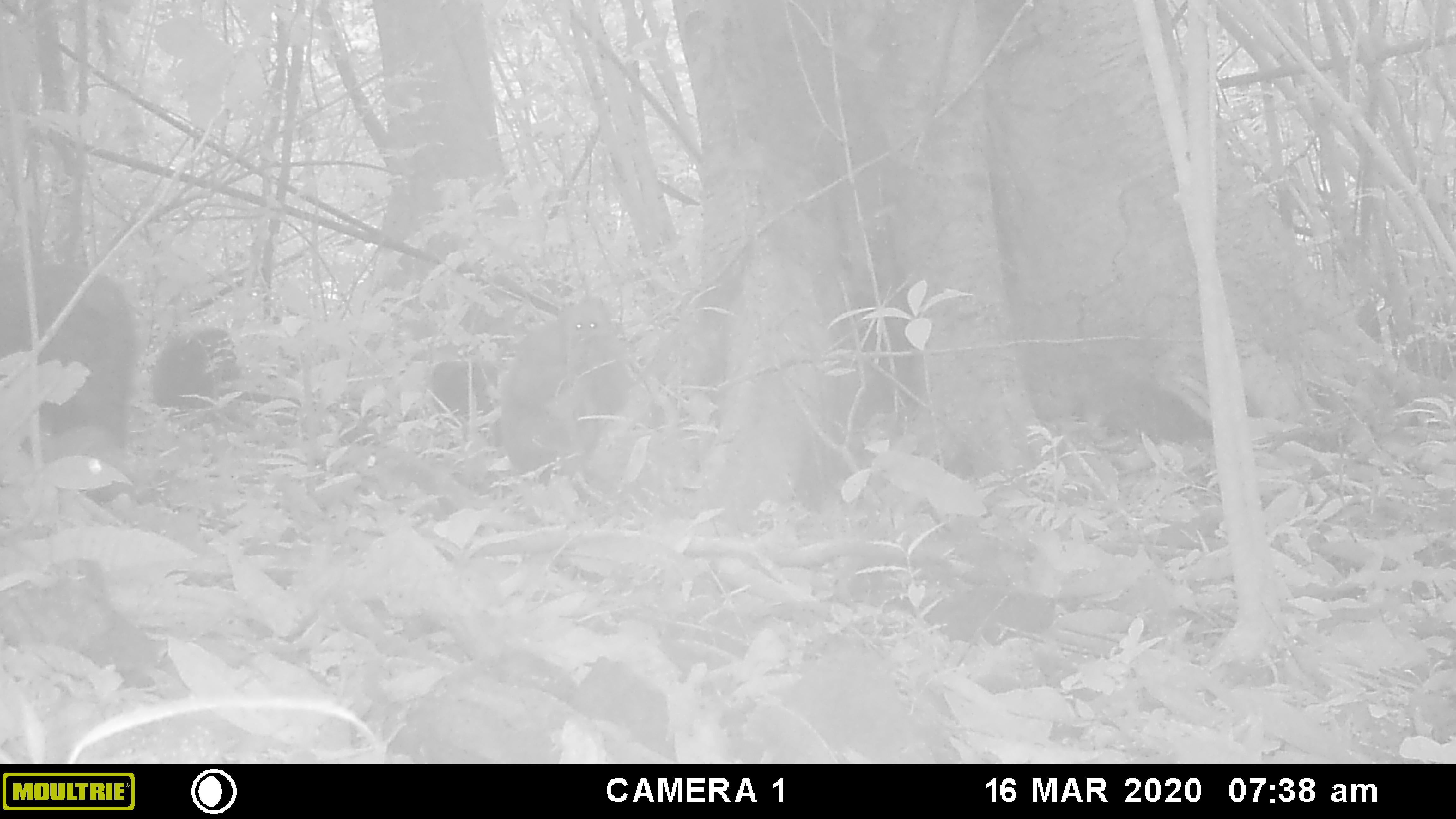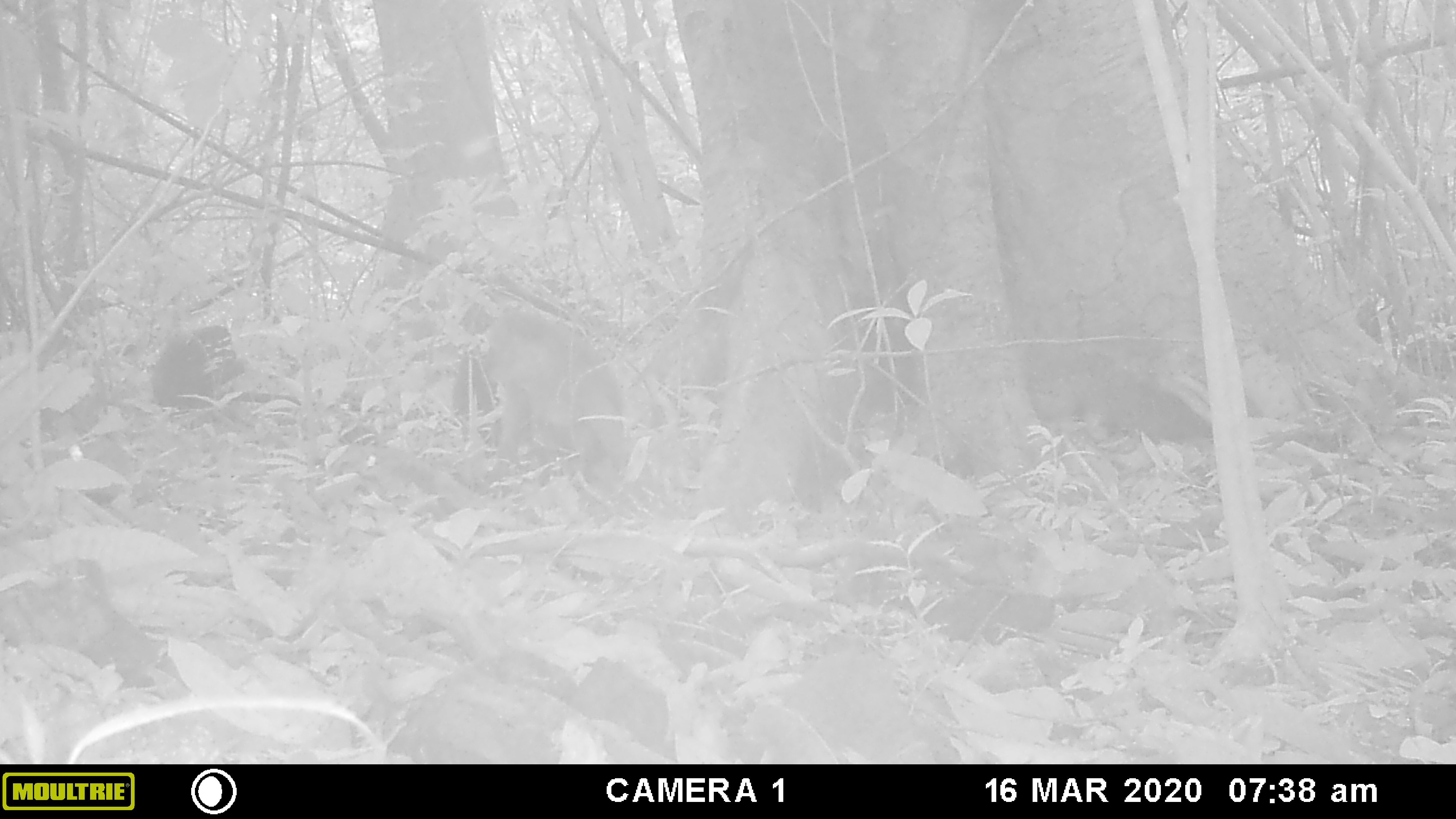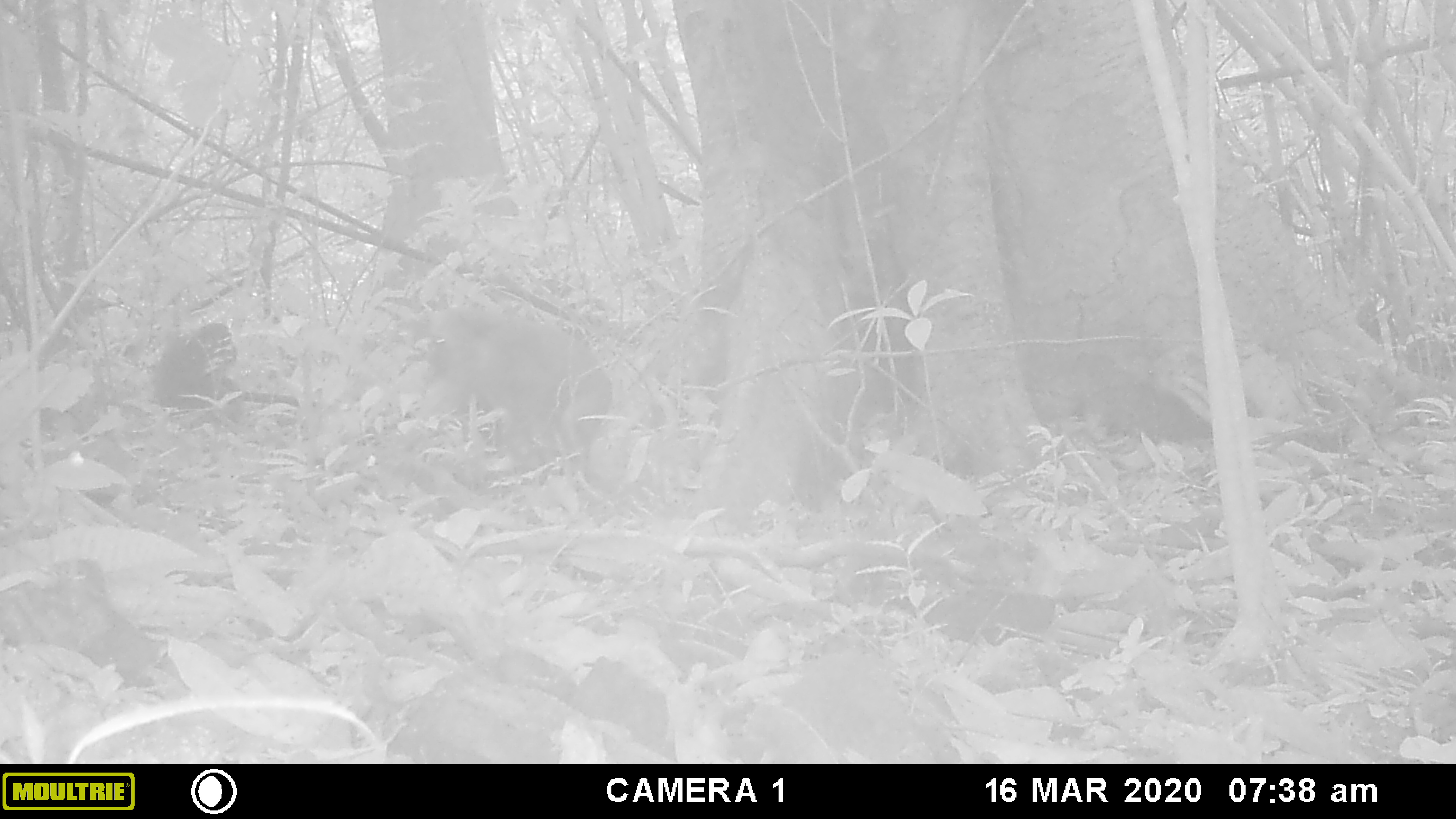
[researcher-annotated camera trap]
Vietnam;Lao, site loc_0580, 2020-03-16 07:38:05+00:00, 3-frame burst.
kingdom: Animalia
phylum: Chordata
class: Mammalia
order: Primates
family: Cercopithecidae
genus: Macaca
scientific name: Macaca arctoides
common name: stump-tailed macaque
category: stump tailed macaque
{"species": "stump tailed macaque (stump-tailed macaque) (Macaca arctoides)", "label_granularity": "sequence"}